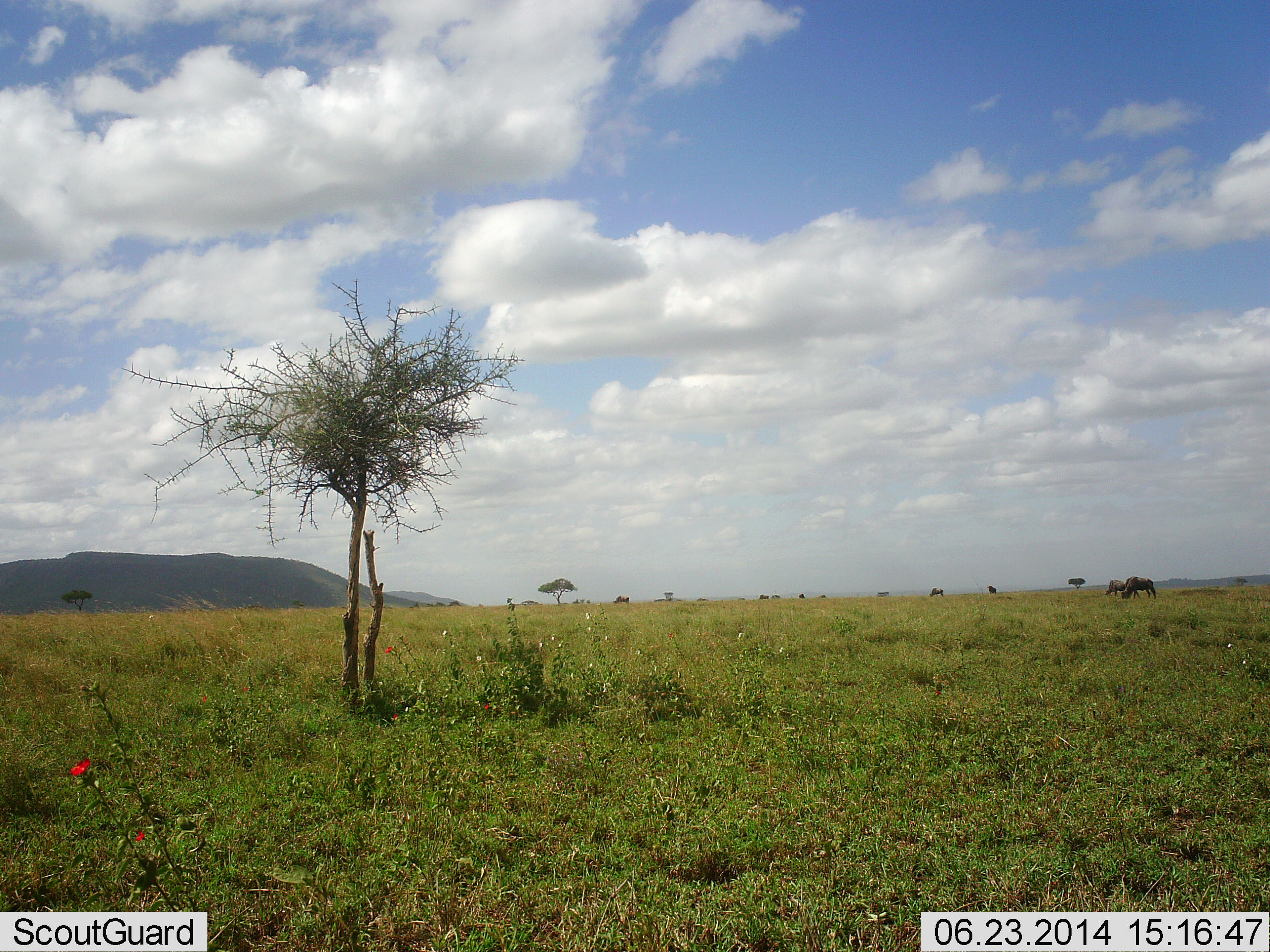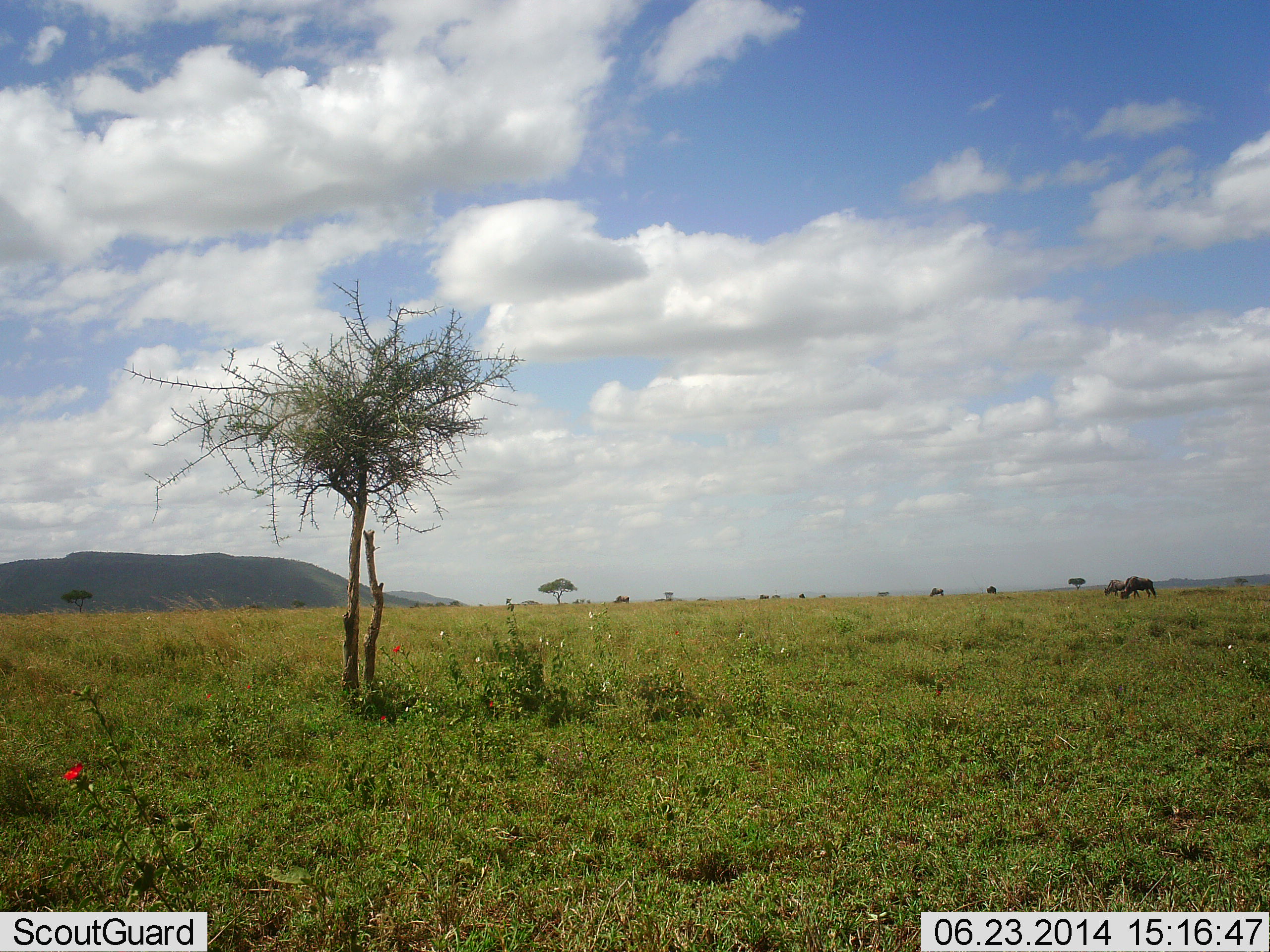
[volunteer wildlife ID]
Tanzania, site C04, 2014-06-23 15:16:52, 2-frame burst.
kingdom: Animalia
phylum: Chordata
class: Mammalia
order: Artiodactyla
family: Bovidae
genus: Connochaetes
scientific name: Connochaetes taurinus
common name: blue wildebeest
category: wildebeest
Wildebeest (blue wildebeest) (Connochaetes taurinus), count 5. Behavior (volunteer vote fractions): standing 30%, resting 0%, moving 10%, interacting 0%. Young present (vote fraction): 10%. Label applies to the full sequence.